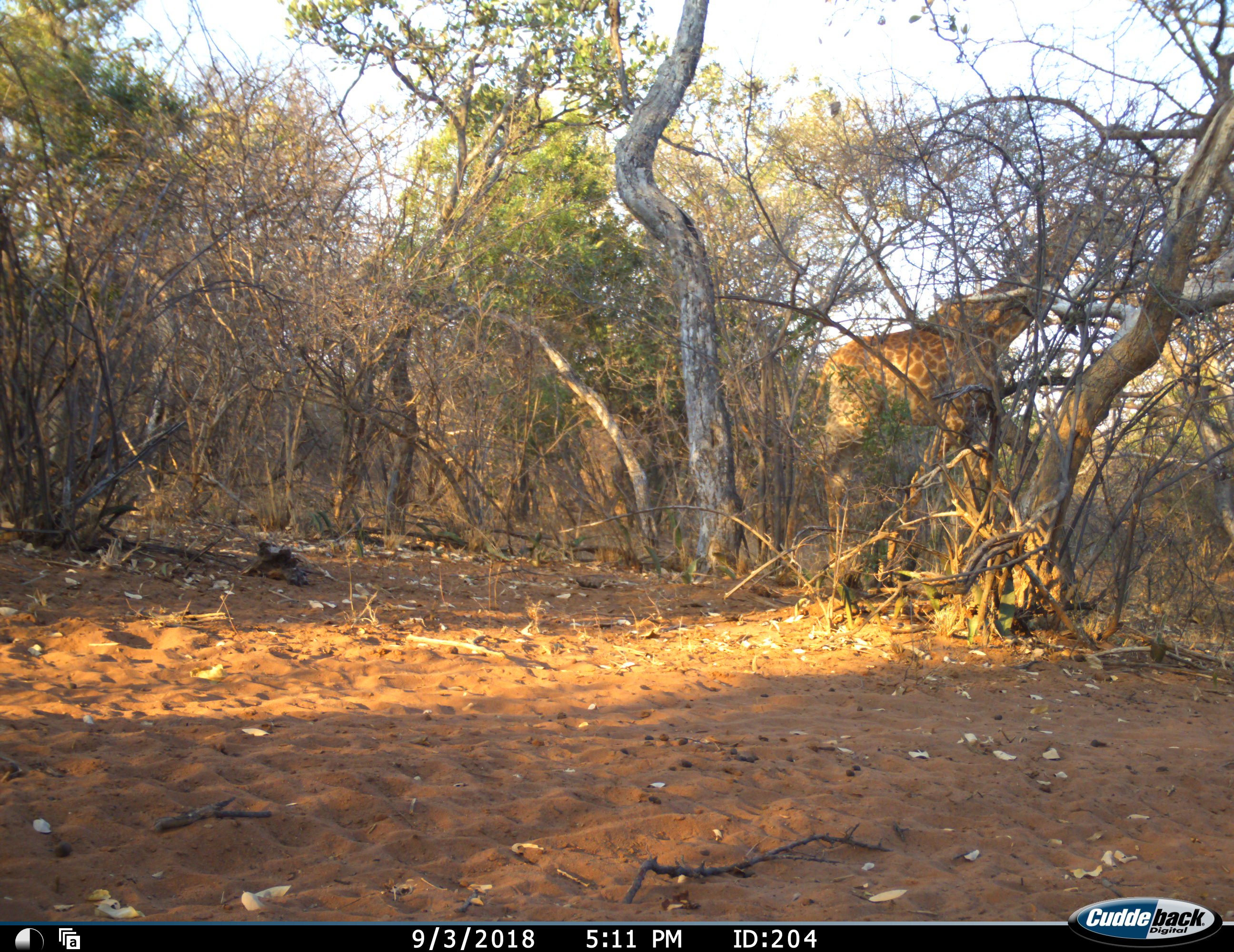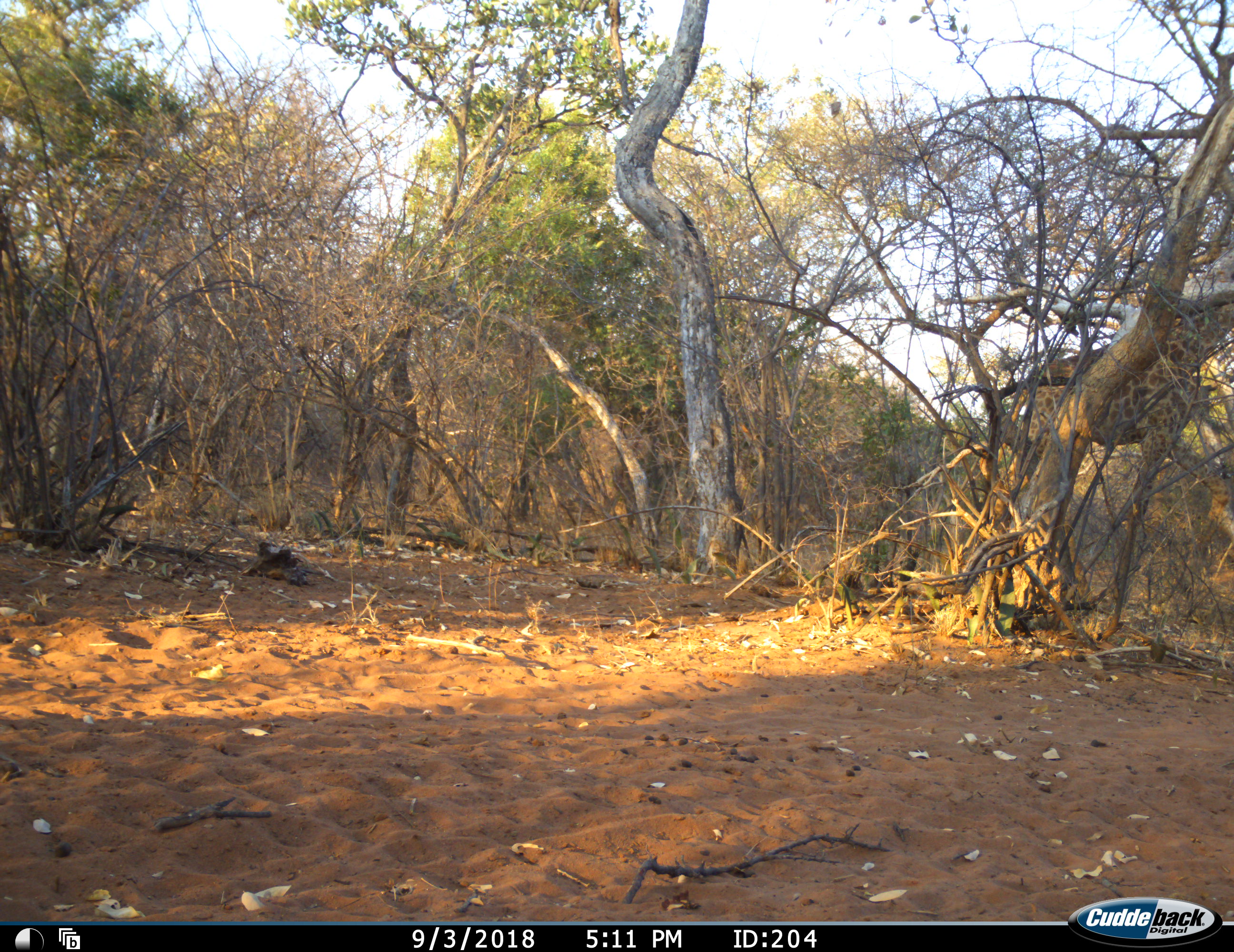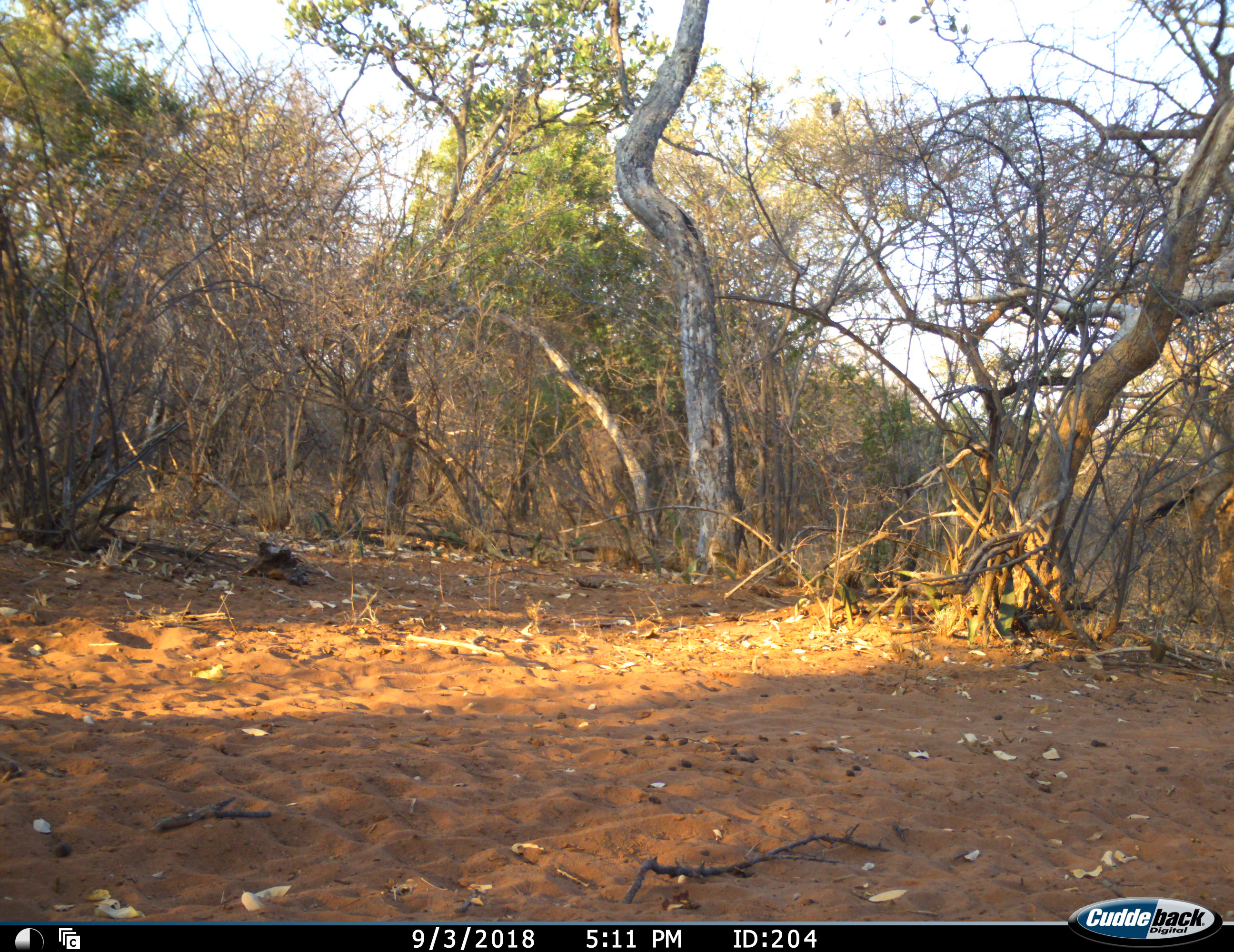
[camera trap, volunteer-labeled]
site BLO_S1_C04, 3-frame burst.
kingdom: Animalia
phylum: Chordata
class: Mammalia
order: Artiodactyla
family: Giraffidae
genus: Giraffa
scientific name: Giraffa camelopardalis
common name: giraffe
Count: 1.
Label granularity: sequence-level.